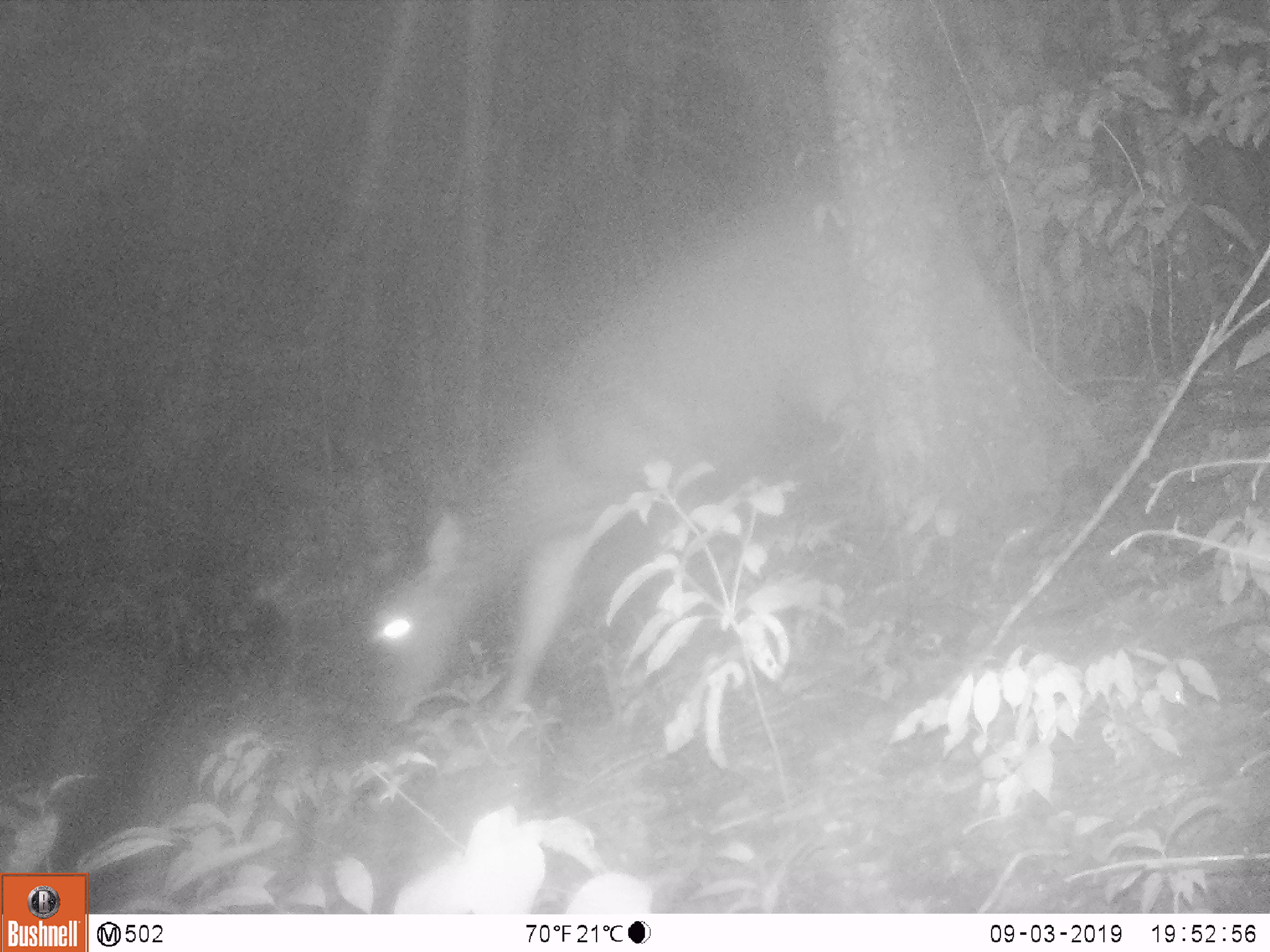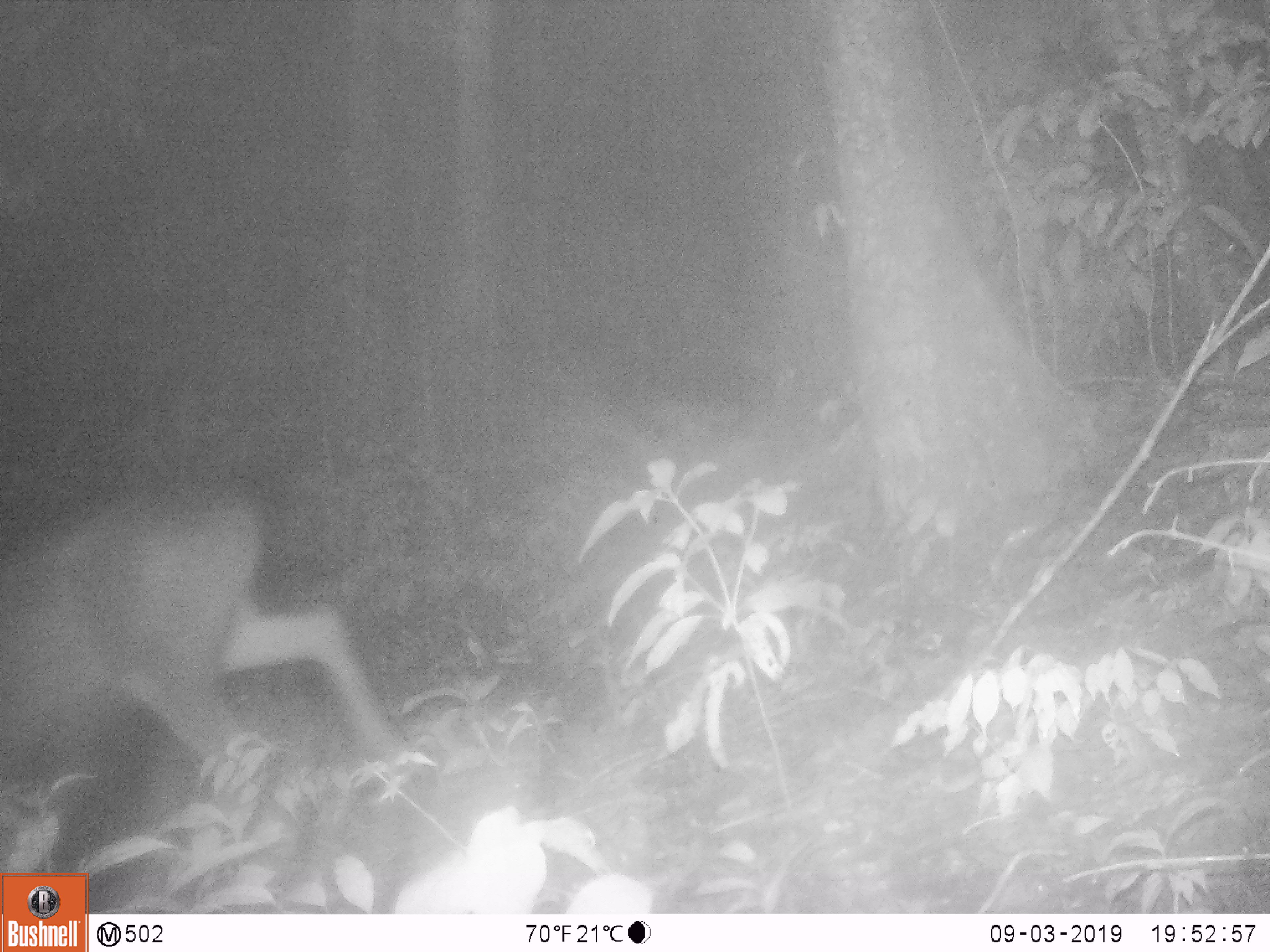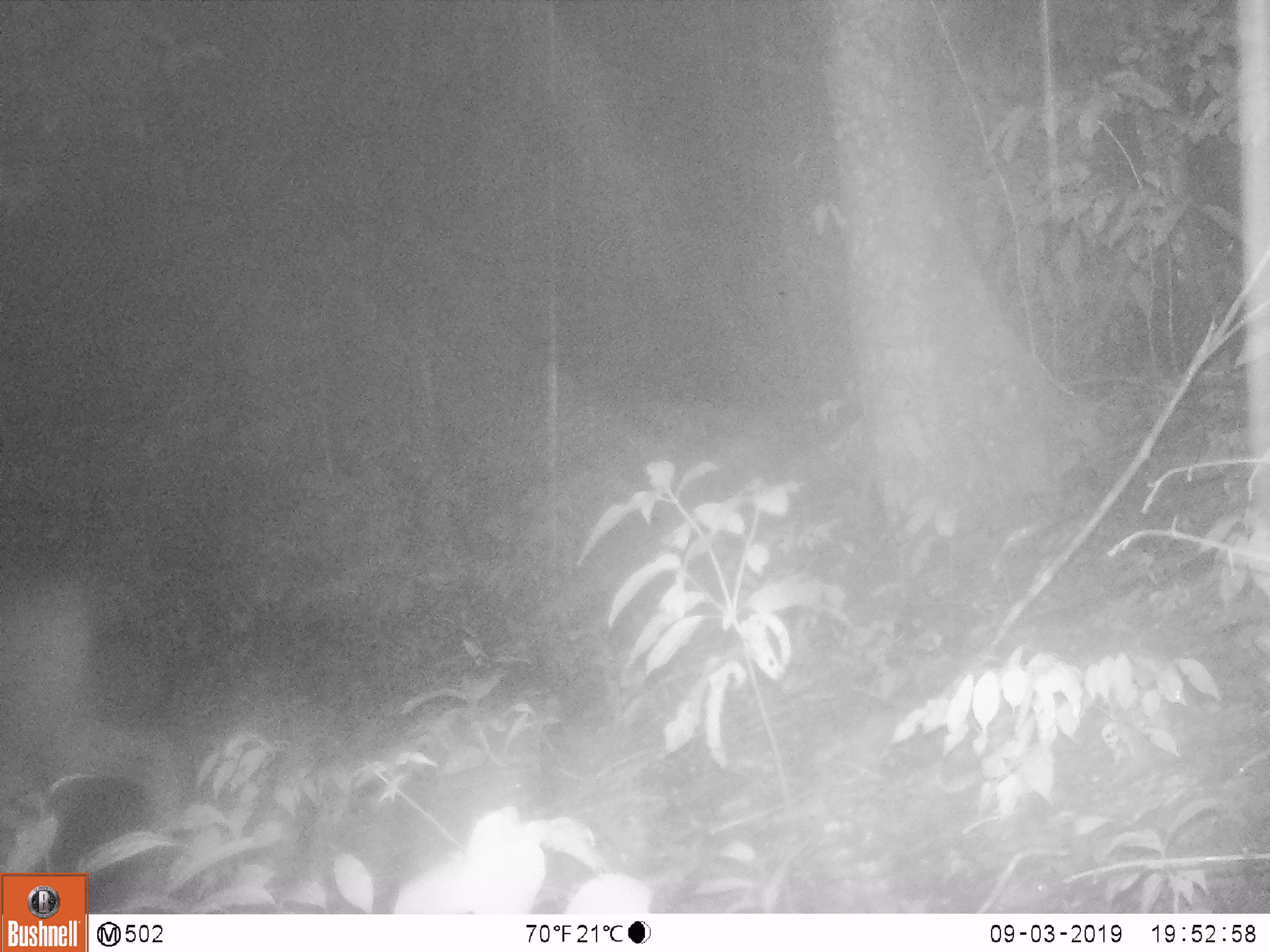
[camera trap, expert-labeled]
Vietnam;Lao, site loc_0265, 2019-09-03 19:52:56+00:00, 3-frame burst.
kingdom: Animalia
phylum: Chordata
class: Mammalia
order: Artiodactyla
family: Cervidae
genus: Muntiacus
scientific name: Muntiacus vuquangensis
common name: large-antlered muntjac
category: large antlered muntjac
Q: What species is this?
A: Large antlered muntjac (large-antlered muntjac) (Muntiacus vuquangensis).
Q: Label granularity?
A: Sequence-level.